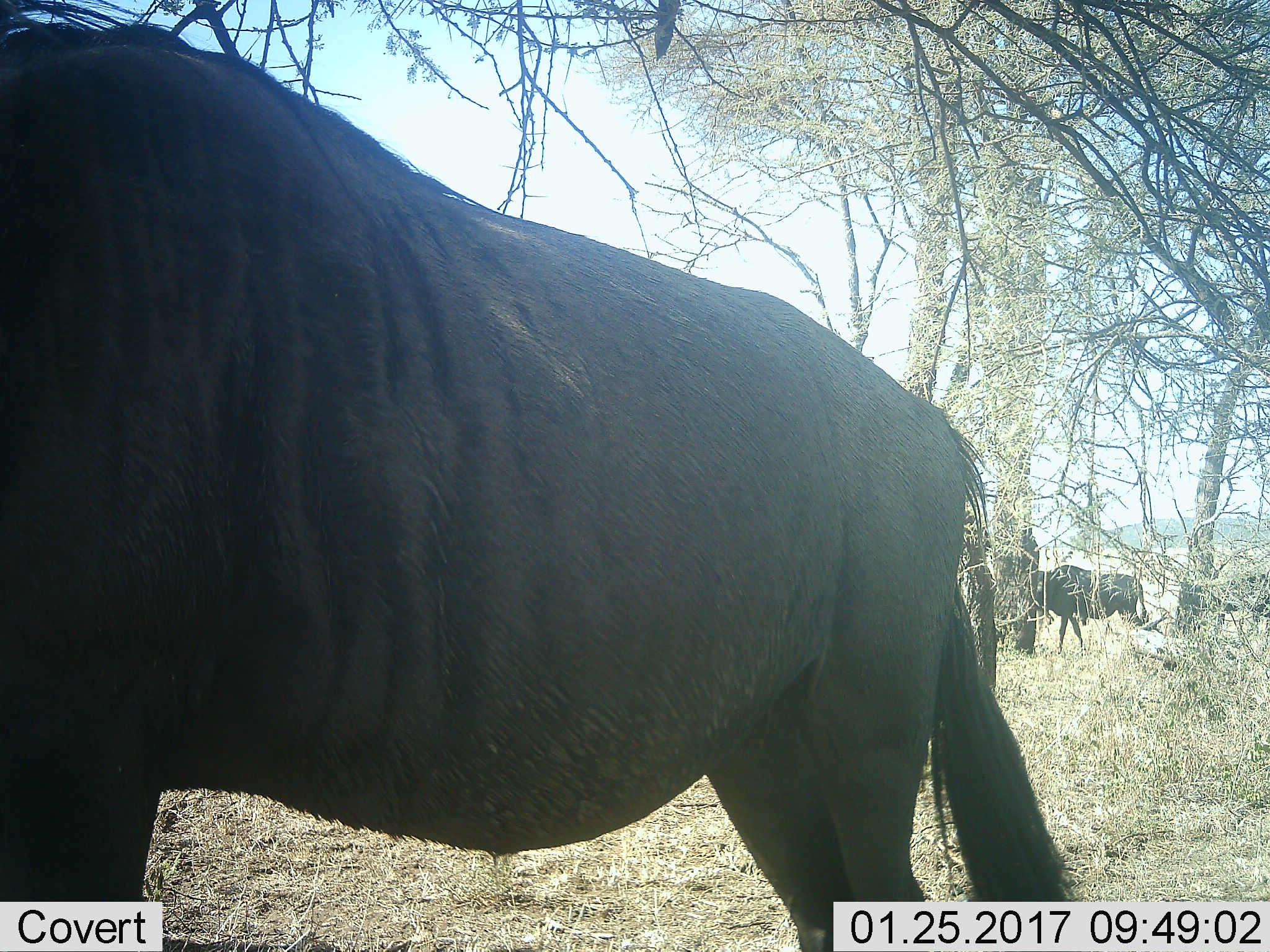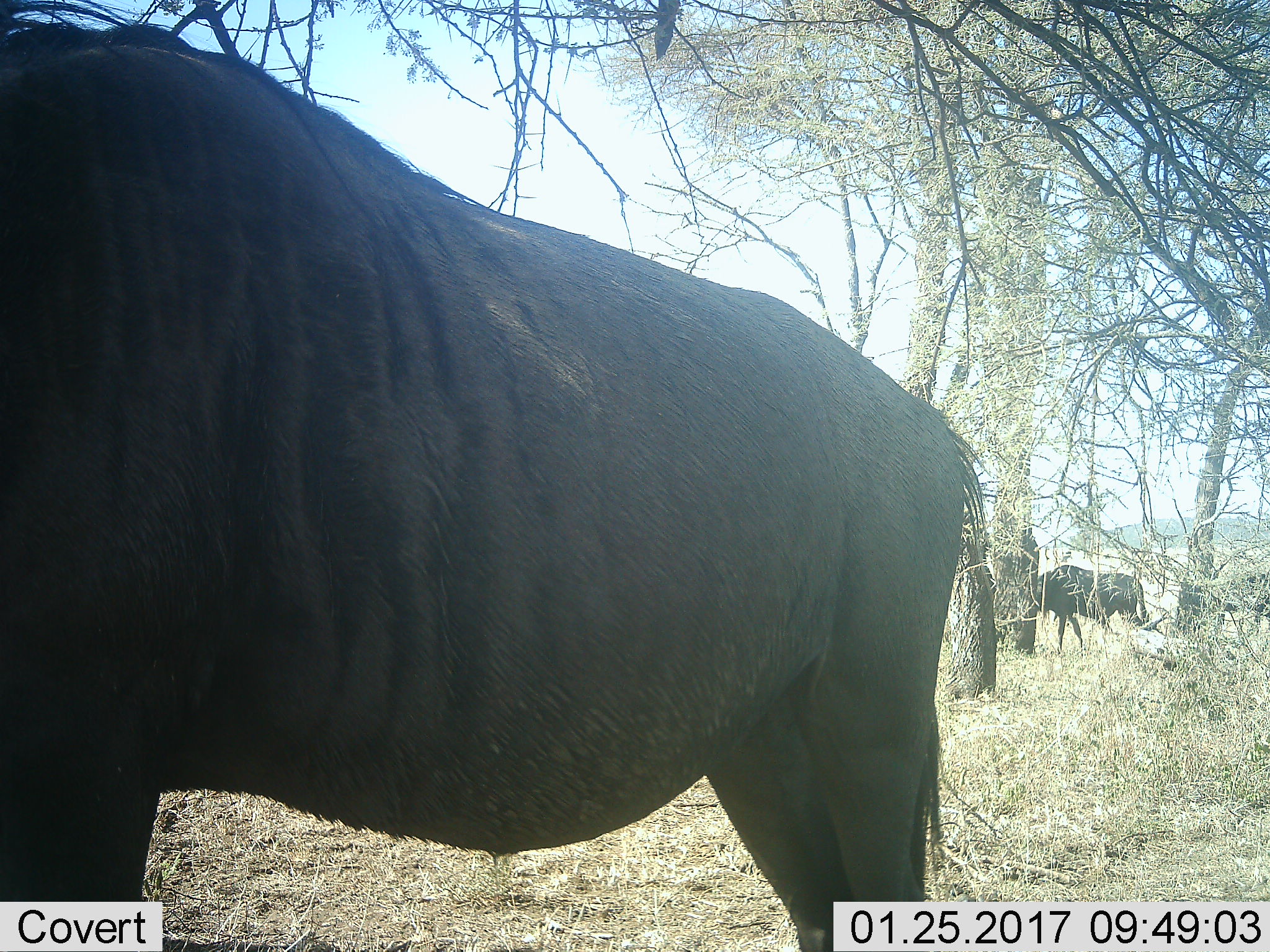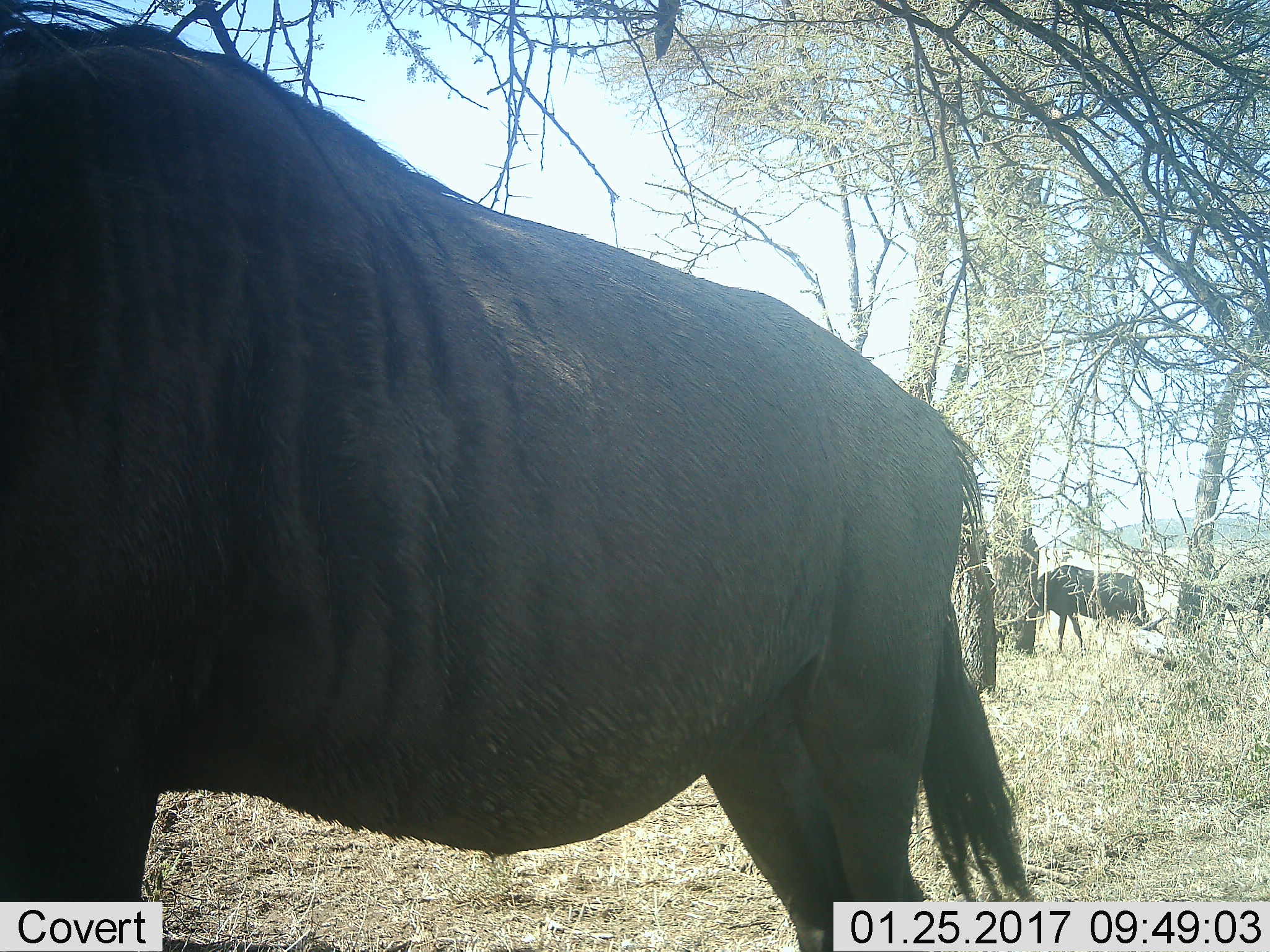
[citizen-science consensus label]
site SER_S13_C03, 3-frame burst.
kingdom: Animalia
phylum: Chordata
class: Mammalia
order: Artiodactyla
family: Bovidae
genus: Connochaetes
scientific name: Connochaetes taurinus taurinus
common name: blue wildebeest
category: wildebeestblue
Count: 2.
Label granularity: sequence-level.